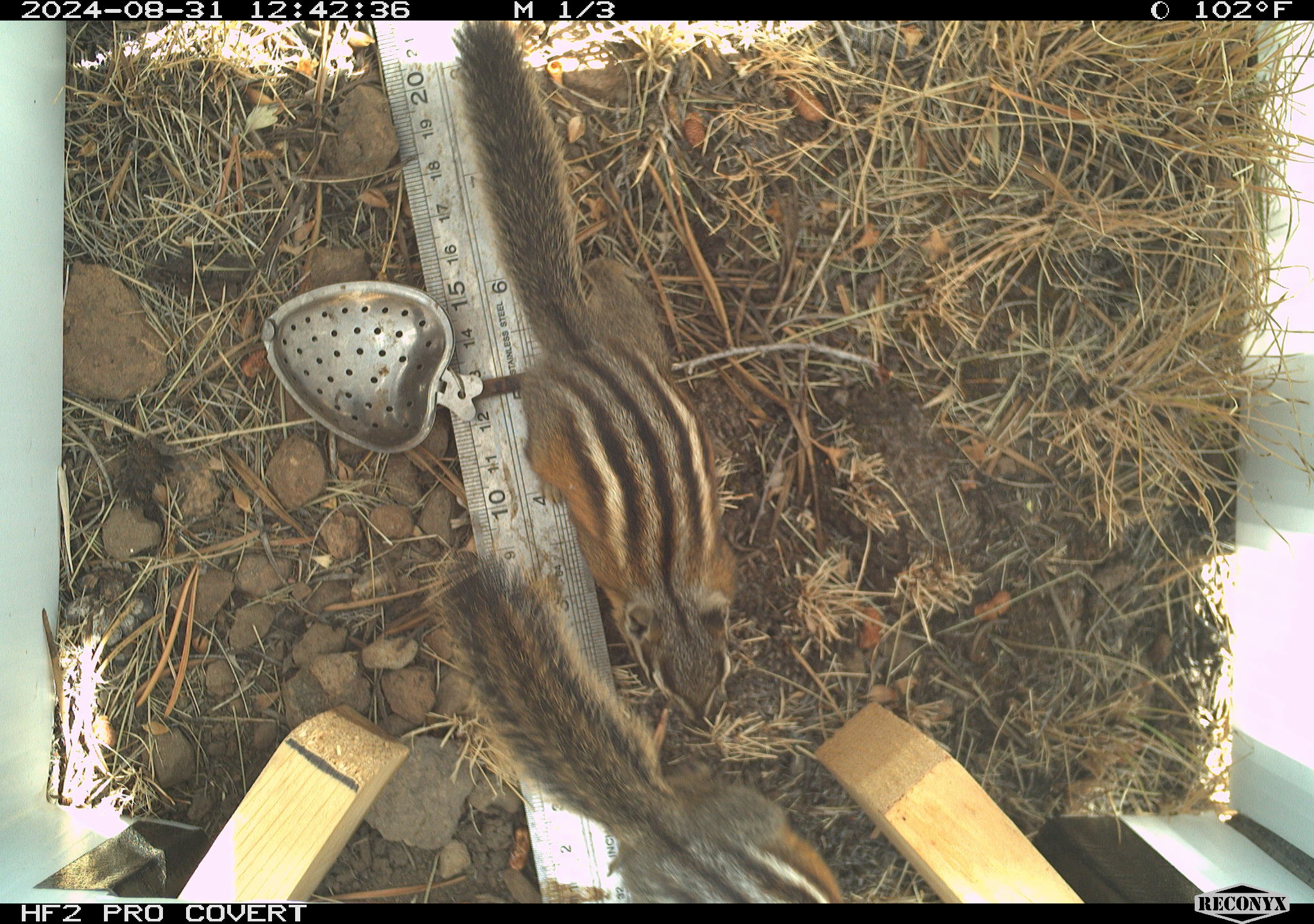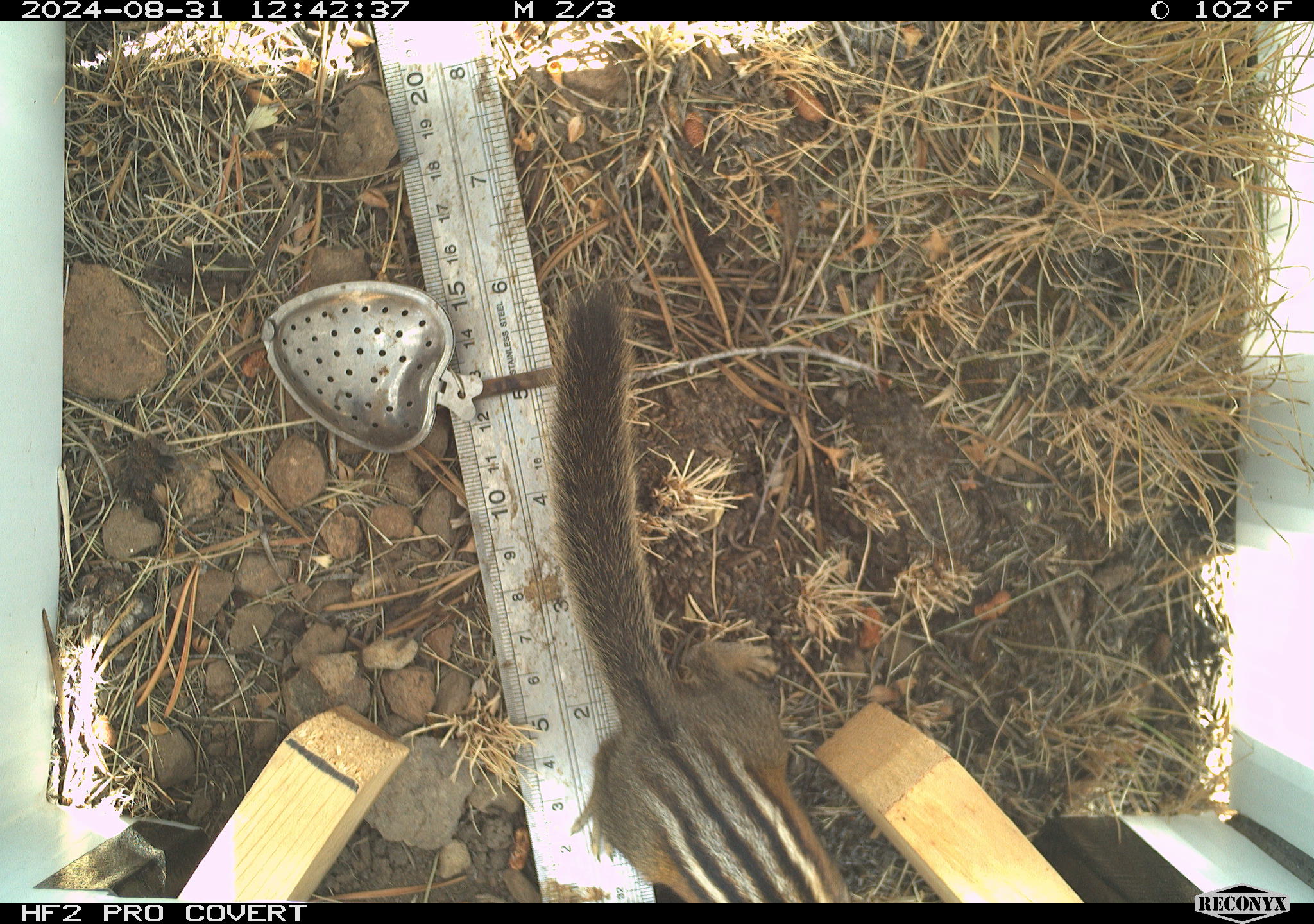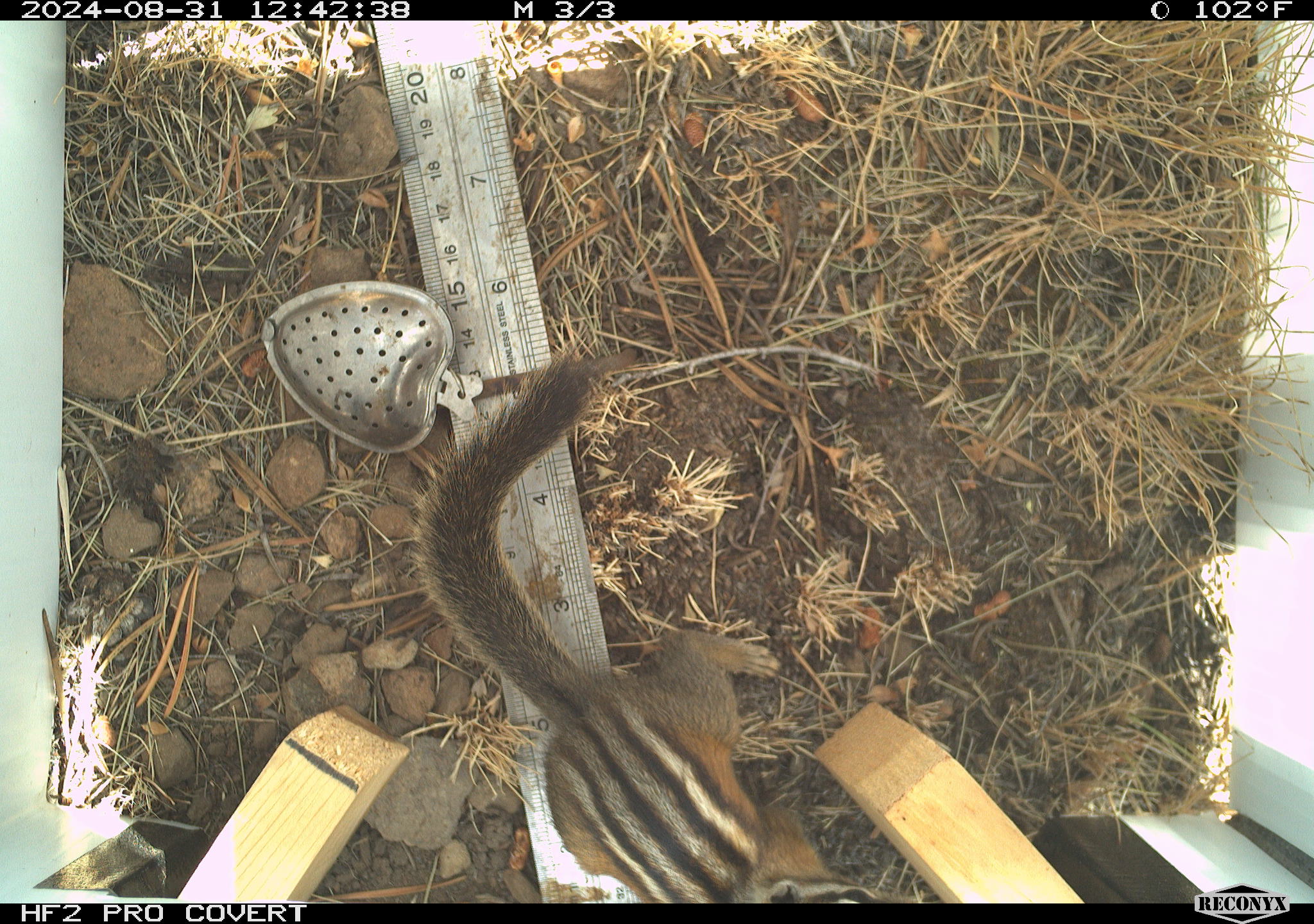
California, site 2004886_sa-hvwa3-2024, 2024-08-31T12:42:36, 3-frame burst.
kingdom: Animalia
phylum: Chordata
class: Mammalia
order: Rodentia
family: Sciuridae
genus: Neotamias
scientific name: Neotamias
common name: western chipmunks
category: neotamias species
Neotamias species (western chipmunks) (Neotamias).